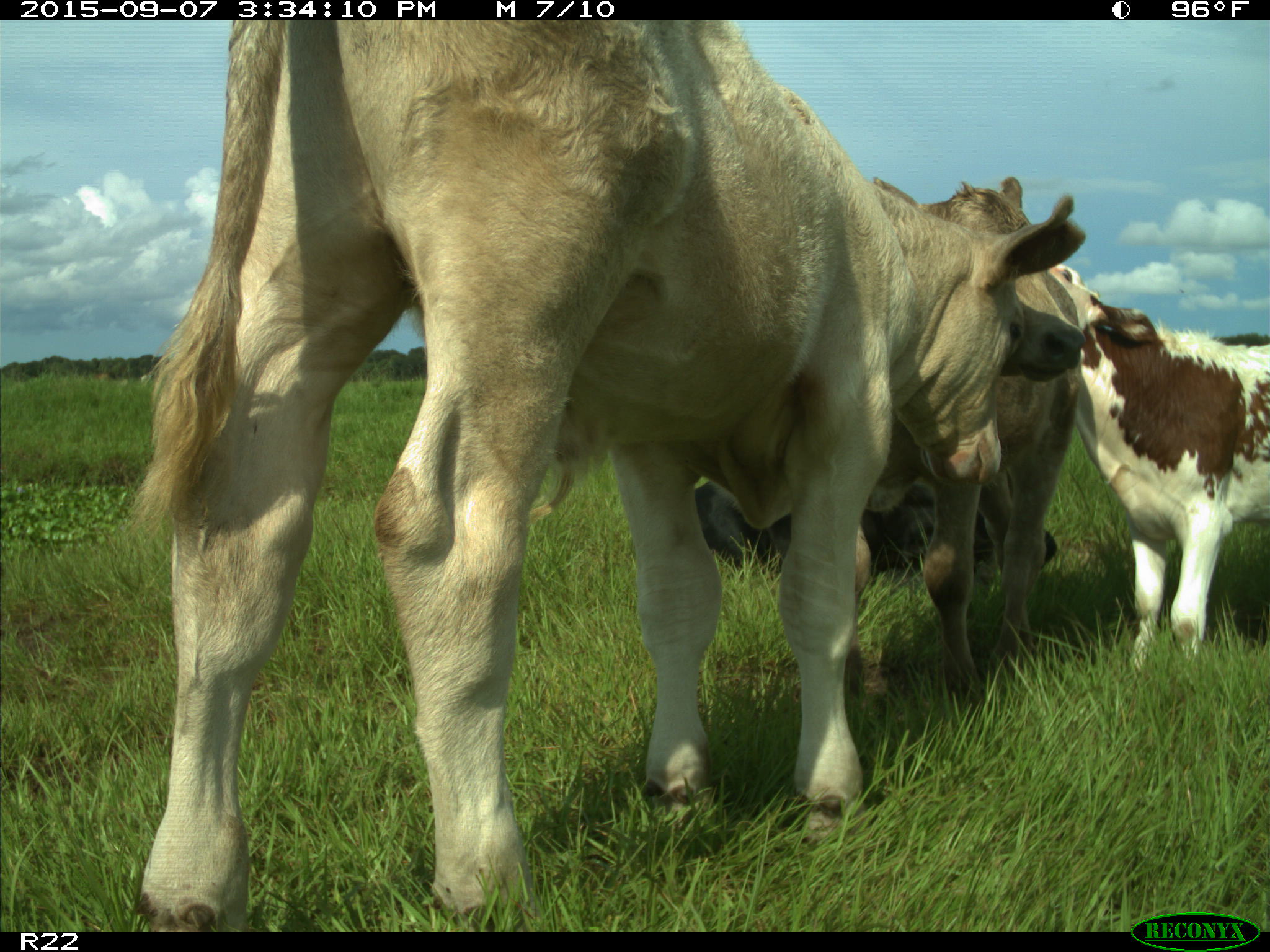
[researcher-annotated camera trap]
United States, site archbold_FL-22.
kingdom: Animalia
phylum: Chordata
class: Mammalia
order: Artiodactyla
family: Bovidae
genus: Bos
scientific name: Bos taurus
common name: domestic cow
Bos taurus (domestic cow).